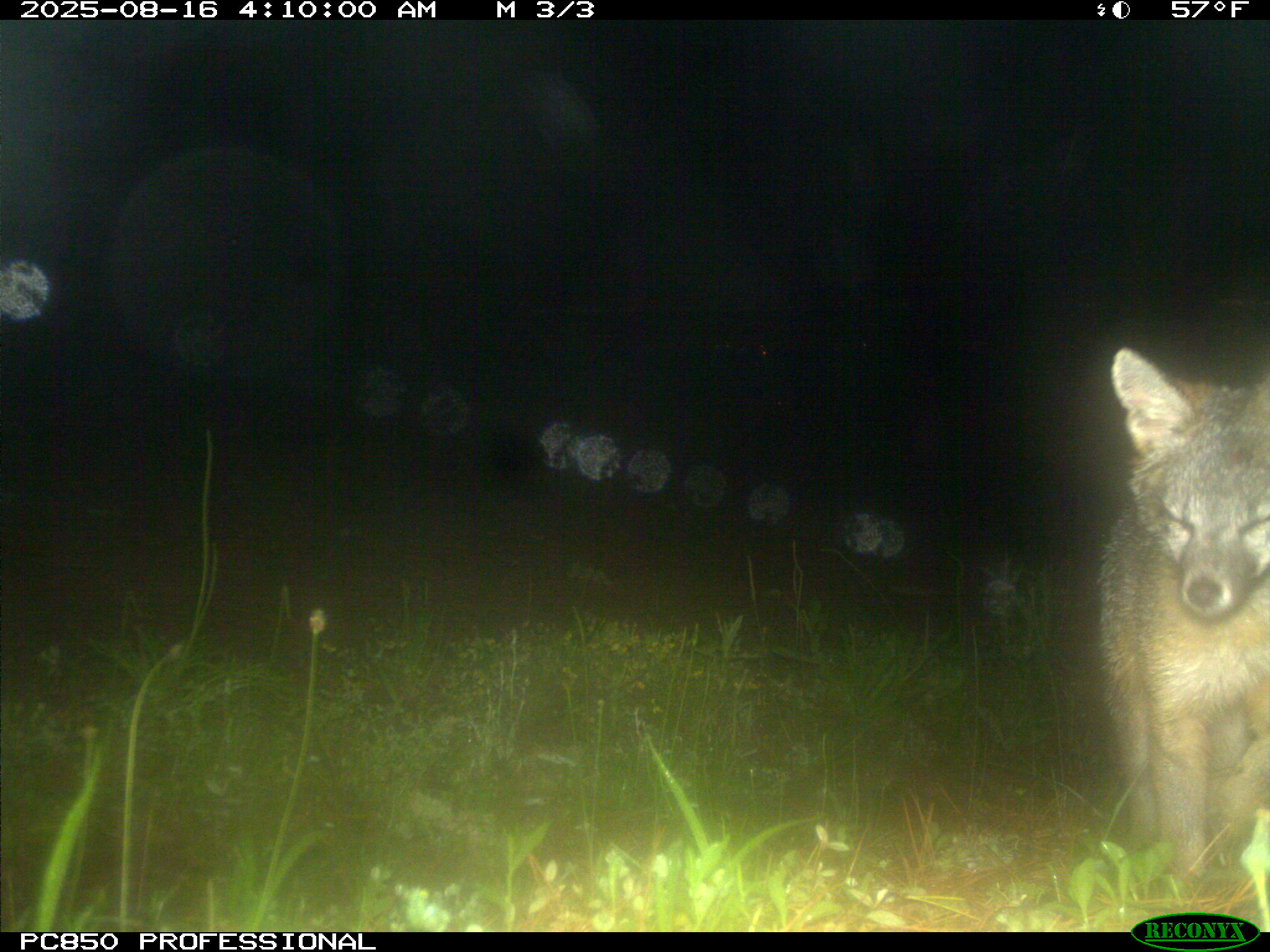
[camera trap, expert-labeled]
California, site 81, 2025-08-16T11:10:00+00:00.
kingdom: Animalia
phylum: Chordata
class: Mammalia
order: Carnivora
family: Canidae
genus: Urocyon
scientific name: Urocyon cinereoargenteus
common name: gray fox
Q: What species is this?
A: Gray fox (Urocyon cinereoargenteus).